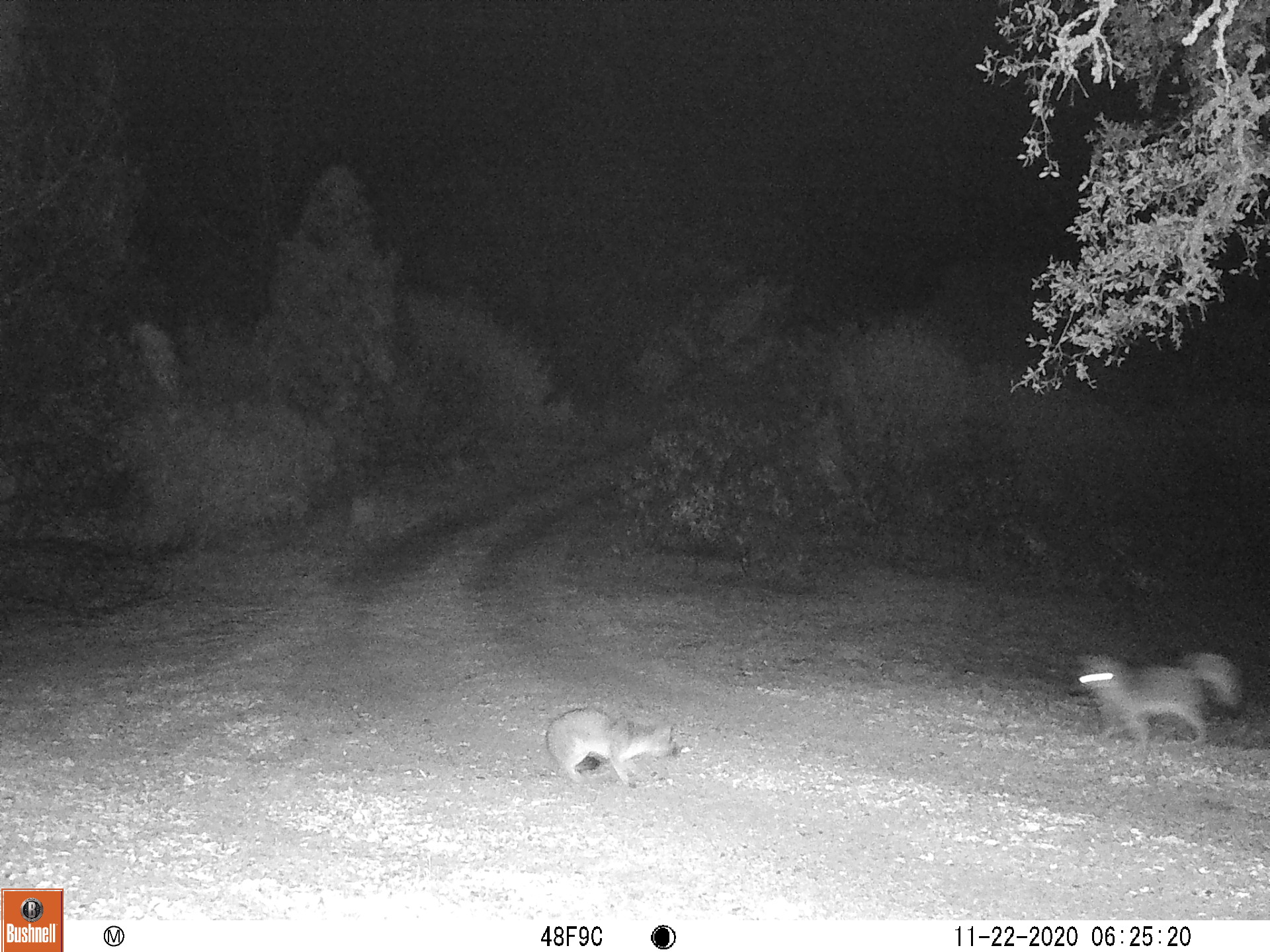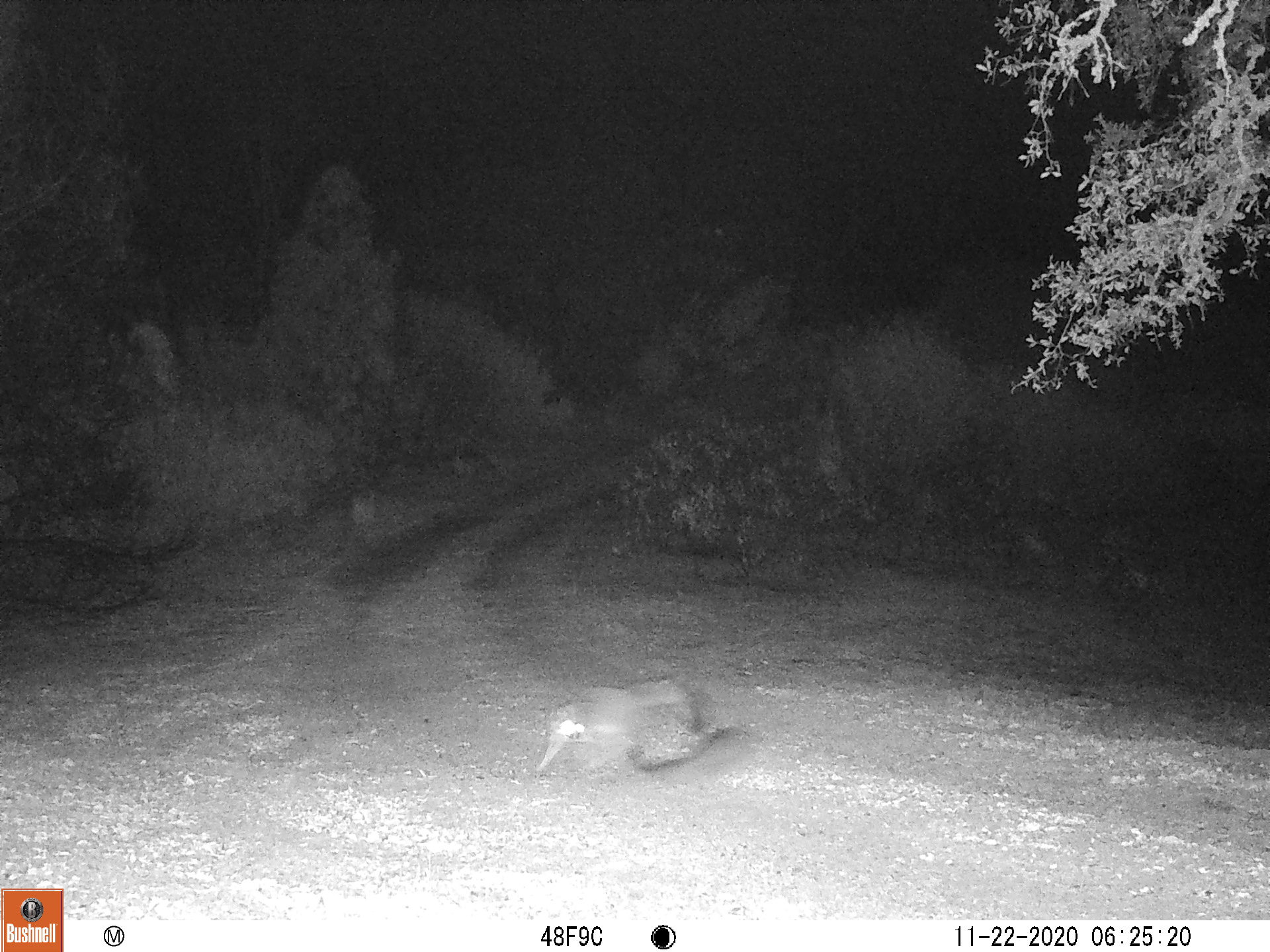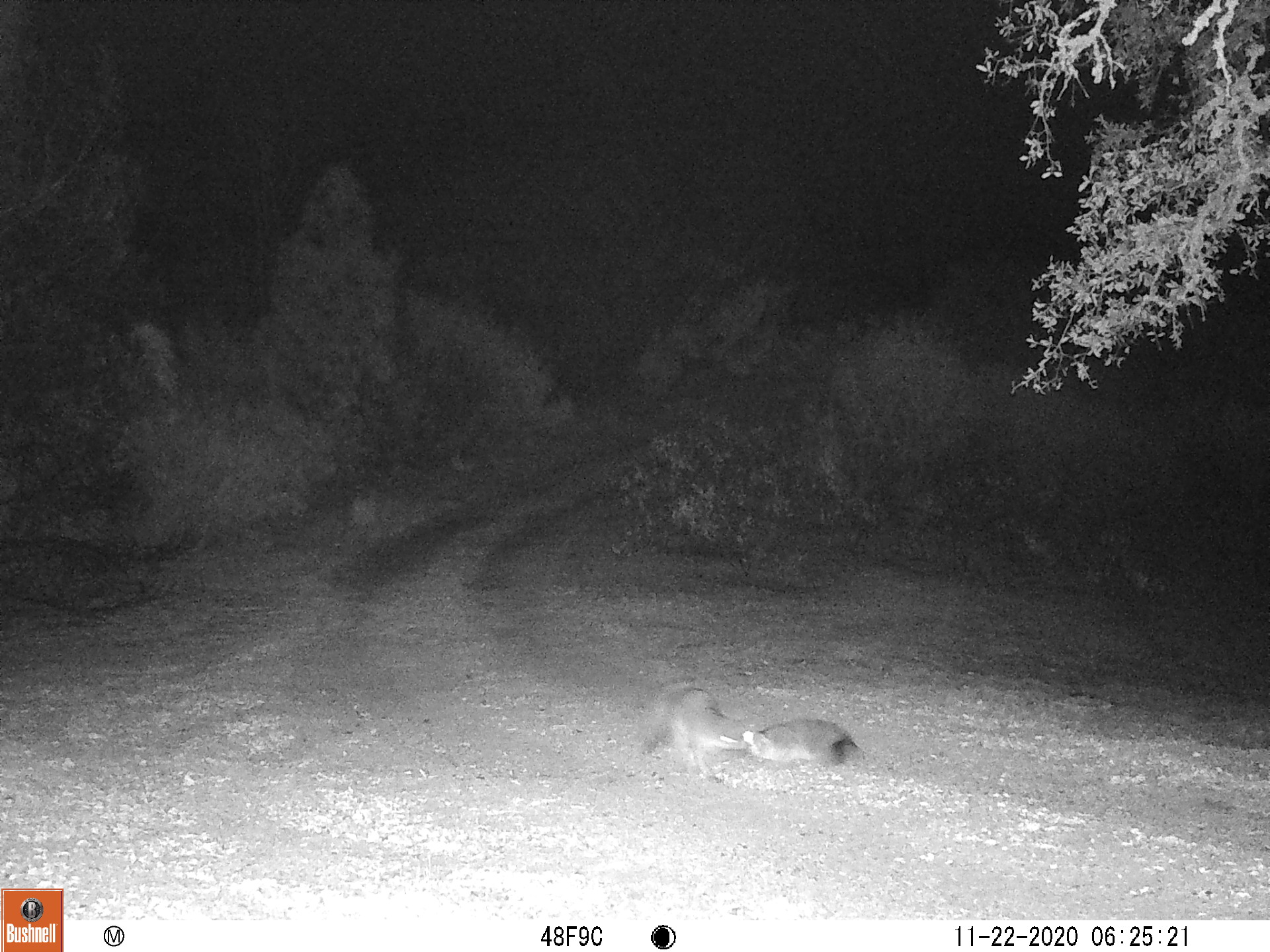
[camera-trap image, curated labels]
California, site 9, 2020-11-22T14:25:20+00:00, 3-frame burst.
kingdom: Animalia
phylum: Chordata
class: Mammalia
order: Carnivora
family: Canidae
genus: Urocyon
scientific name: Urocyon cinereoargenteus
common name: gray fox